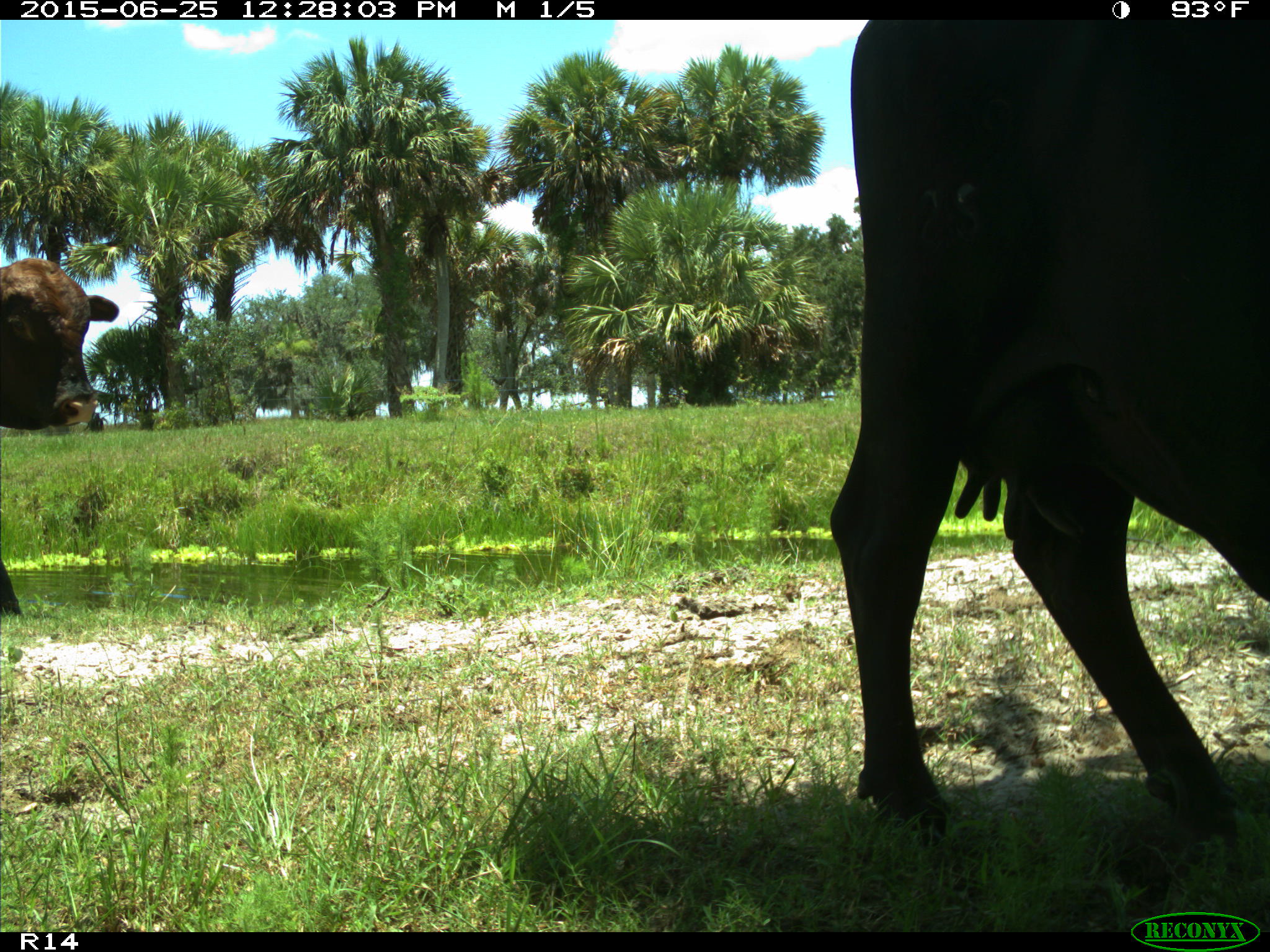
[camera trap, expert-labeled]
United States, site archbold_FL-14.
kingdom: Animalia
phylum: Chordata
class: Mammalia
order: Artiodactyla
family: Bovidae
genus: Bos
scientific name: Bos taurus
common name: domestic cow